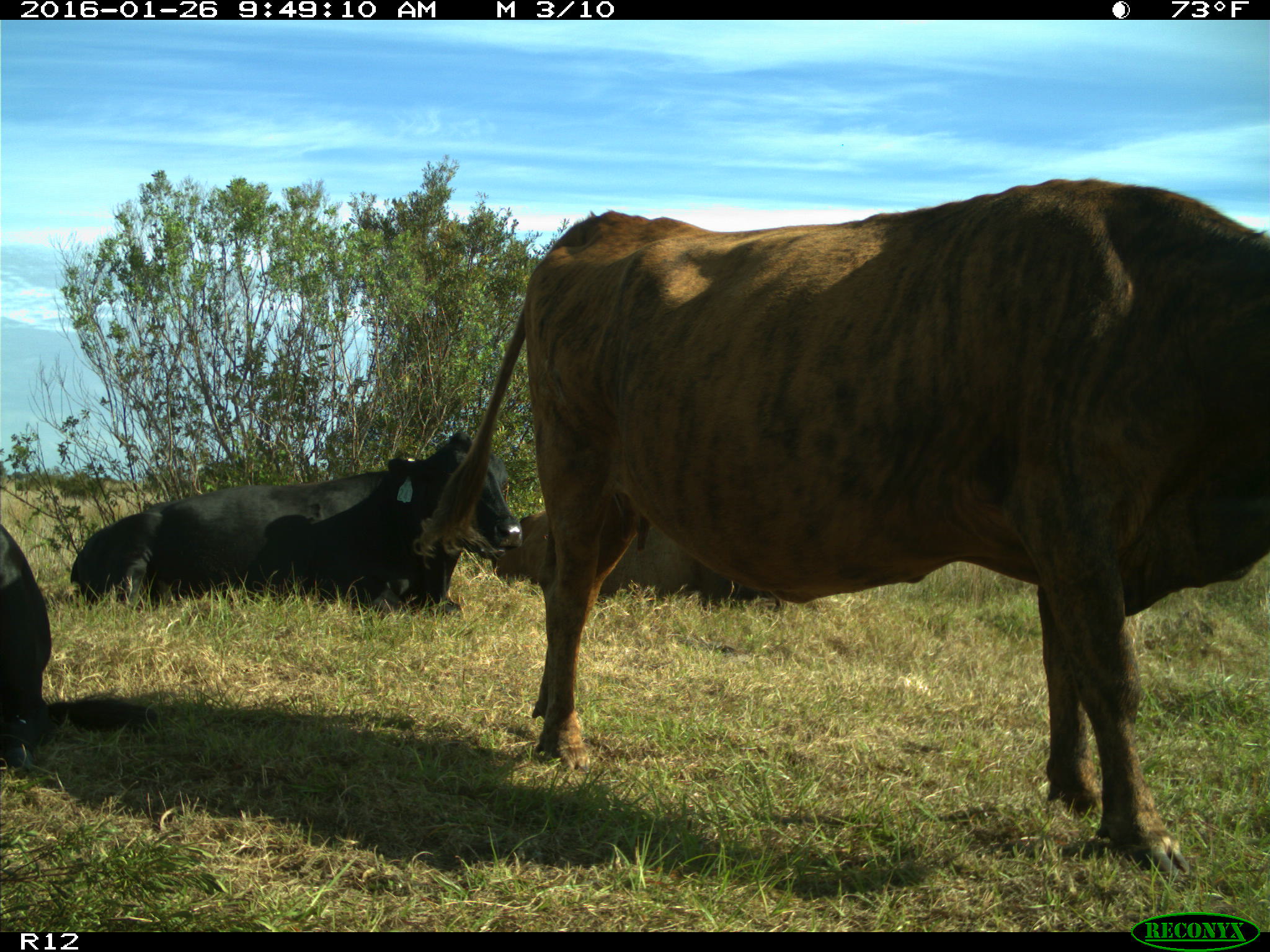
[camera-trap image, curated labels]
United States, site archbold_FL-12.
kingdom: Animalia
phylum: Chordata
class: Mammalia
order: Artiodactyla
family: Bovidae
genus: Bos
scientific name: Bos taurus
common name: domestic cow